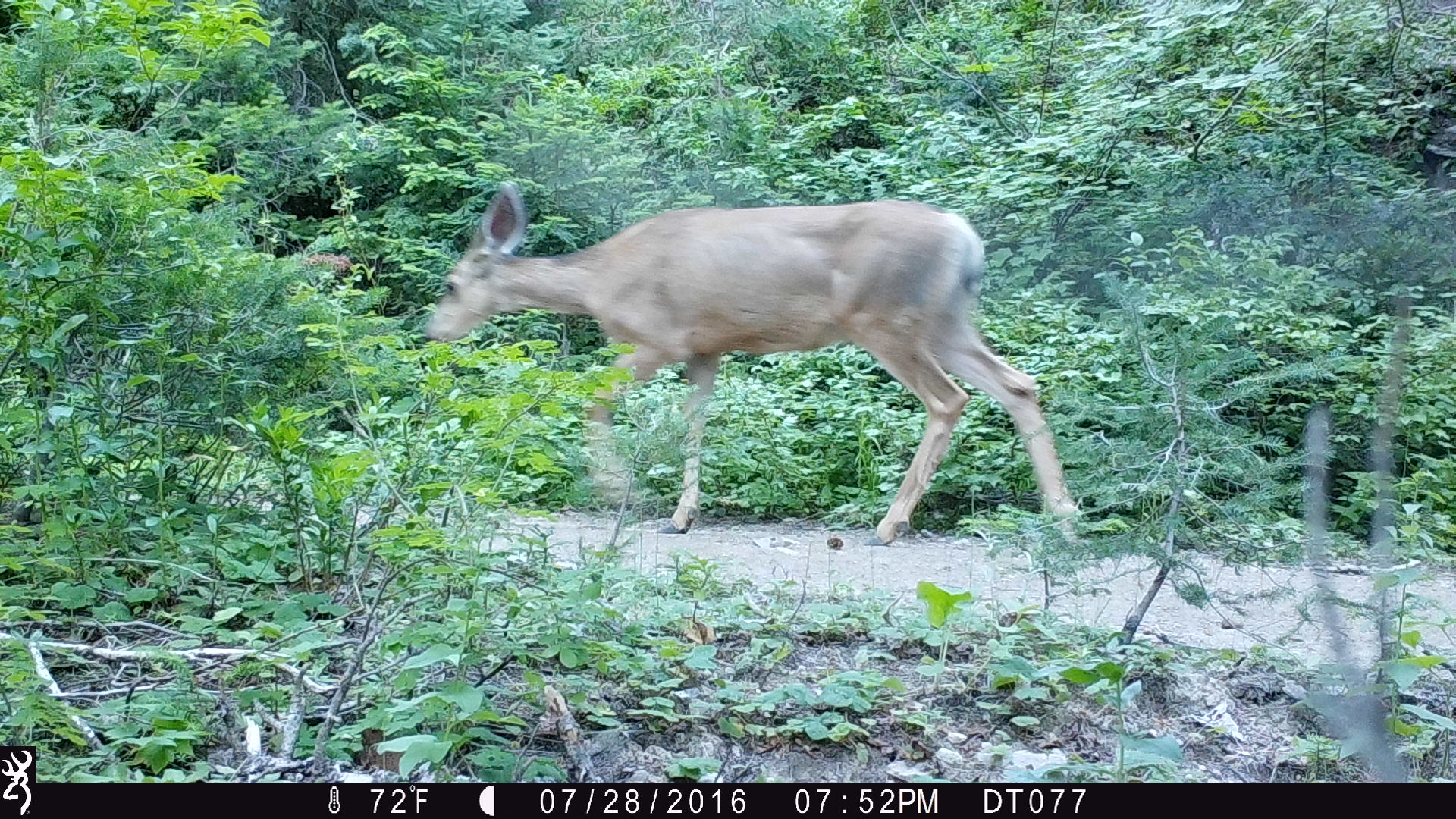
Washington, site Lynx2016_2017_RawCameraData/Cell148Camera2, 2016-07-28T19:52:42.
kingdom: Animalia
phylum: Chordata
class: Mammalia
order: Artiodactyla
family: Cervidae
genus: Odocoileus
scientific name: Odocoileus hemionus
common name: mule deer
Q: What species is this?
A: Odocoileus hemionus (mule deer).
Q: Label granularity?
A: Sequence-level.